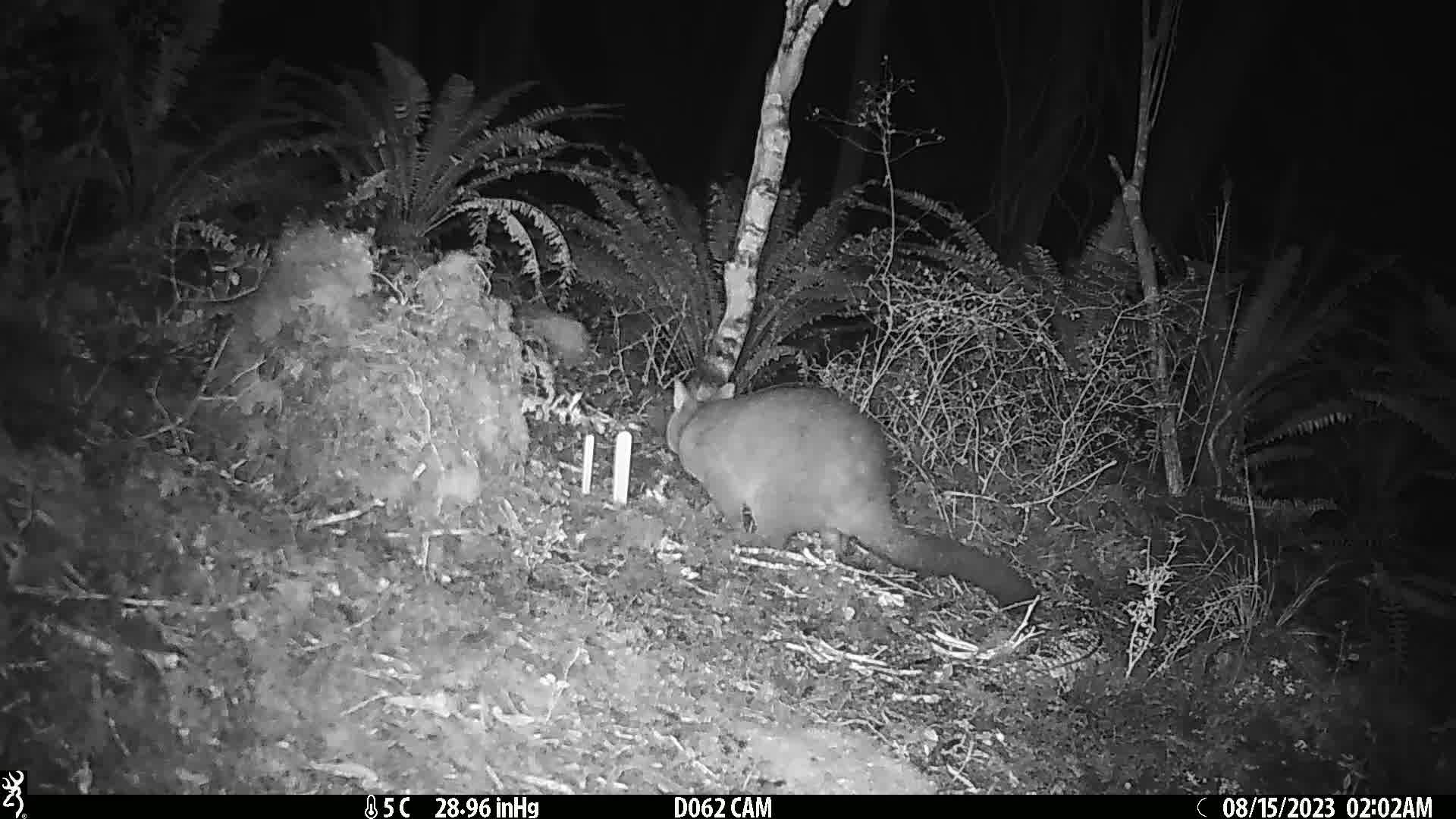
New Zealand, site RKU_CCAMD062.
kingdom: Animalia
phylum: Chordata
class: Mammalia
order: Diprotodontia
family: Phalangeridae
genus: Trichosurus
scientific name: Trichosurus vulpecula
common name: common brushtail possum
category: possum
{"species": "possum (common brushtail possum) (Trichosurus vulpecula)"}